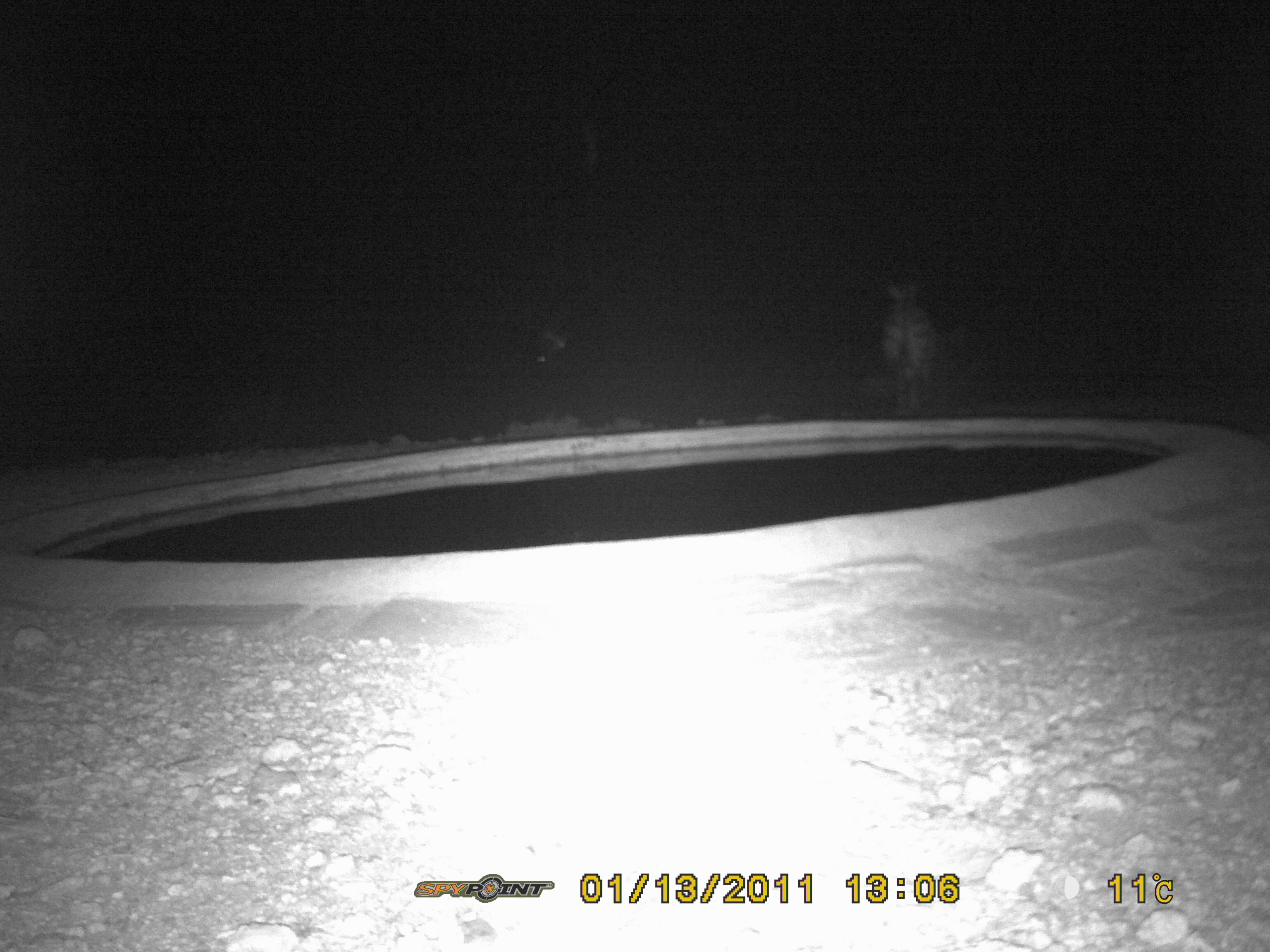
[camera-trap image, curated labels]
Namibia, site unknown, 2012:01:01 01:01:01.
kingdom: Animalia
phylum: Chordata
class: Mammalia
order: Perissodactyla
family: Equidae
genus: Equus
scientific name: Equus zebra hartmannae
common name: hartmann's mountain zebra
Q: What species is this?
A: Equus zebra hartmannae (hartmann's mountain zebra).